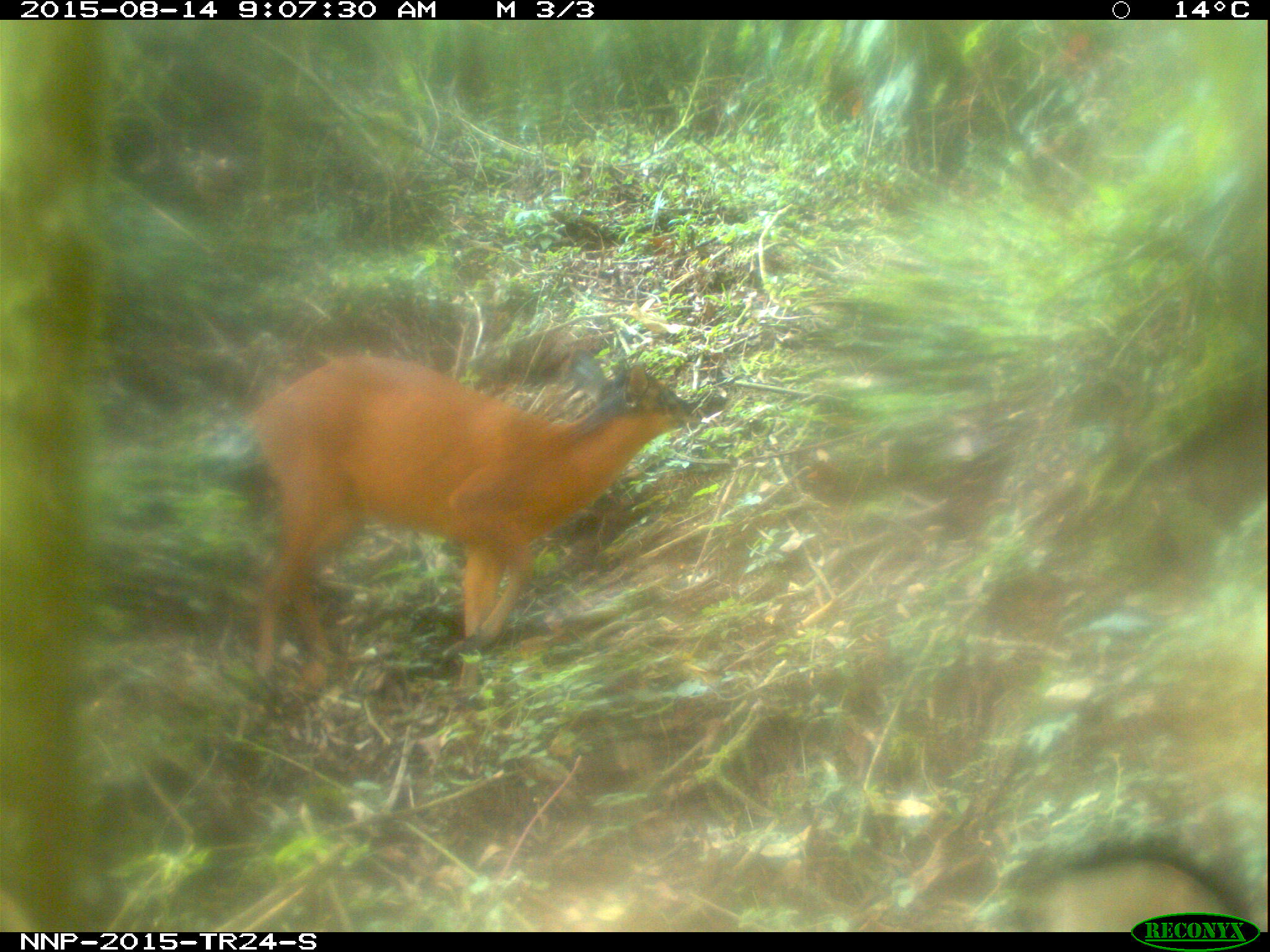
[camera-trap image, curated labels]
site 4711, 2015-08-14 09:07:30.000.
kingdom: Animalia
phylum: Chordata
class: Mammalia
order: Artiodactyla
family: Bovidae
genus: Cephalophus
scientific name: Cephalophus nigrifrons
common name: black-fronted duiker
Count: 1.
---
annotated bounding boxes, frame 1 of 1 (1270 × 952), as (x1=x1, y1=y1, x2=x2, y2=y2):
cephalophus nigrifrons: (x1=238, y1=346, x2=703, y2=685)